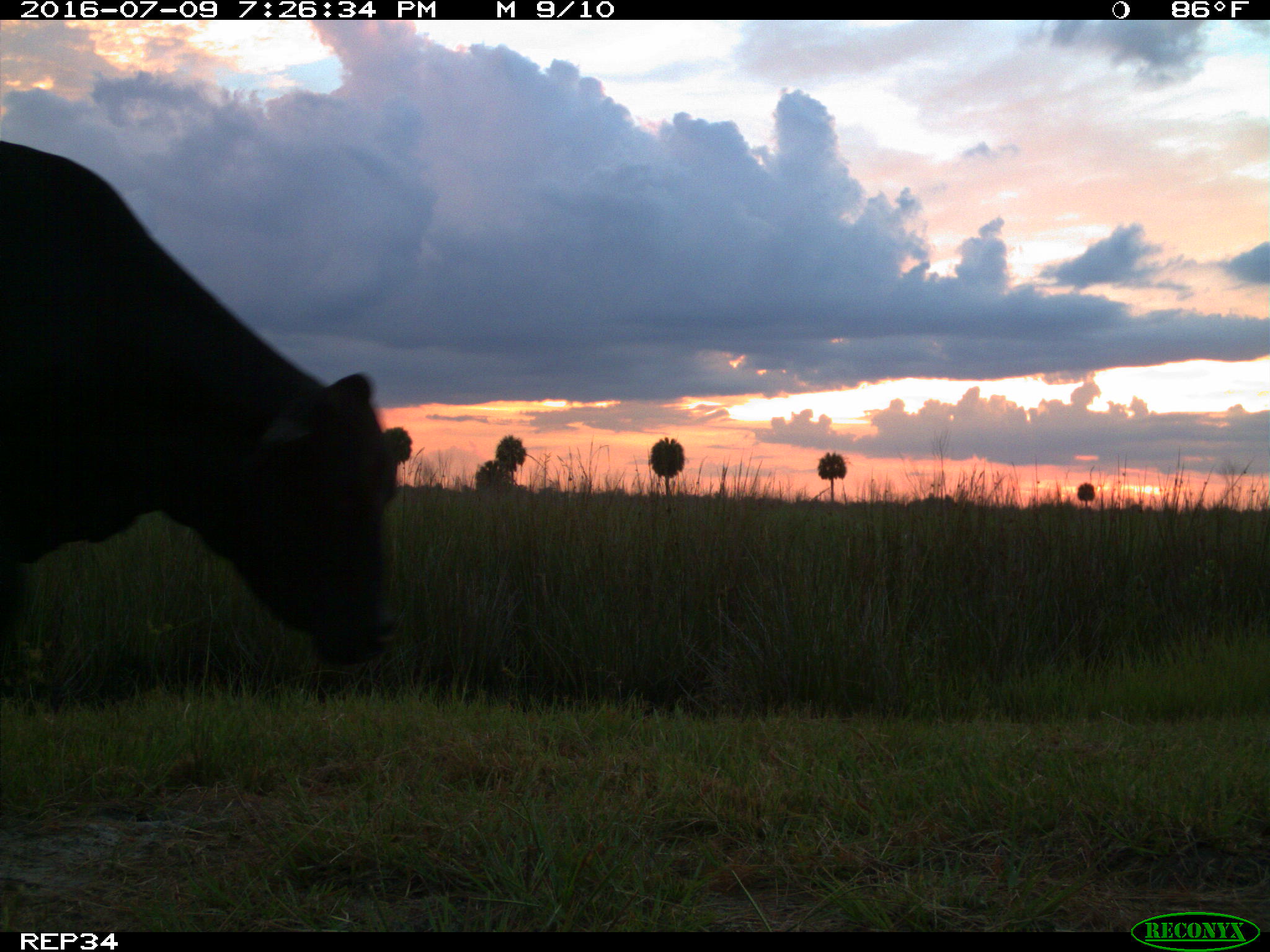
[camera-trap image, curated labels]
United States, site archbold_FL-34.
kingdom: Animalia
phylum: Chordata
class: Mammalia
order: Artiodactyla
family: Bovidae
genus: Bos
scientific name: Bos taurus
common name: domestic cow